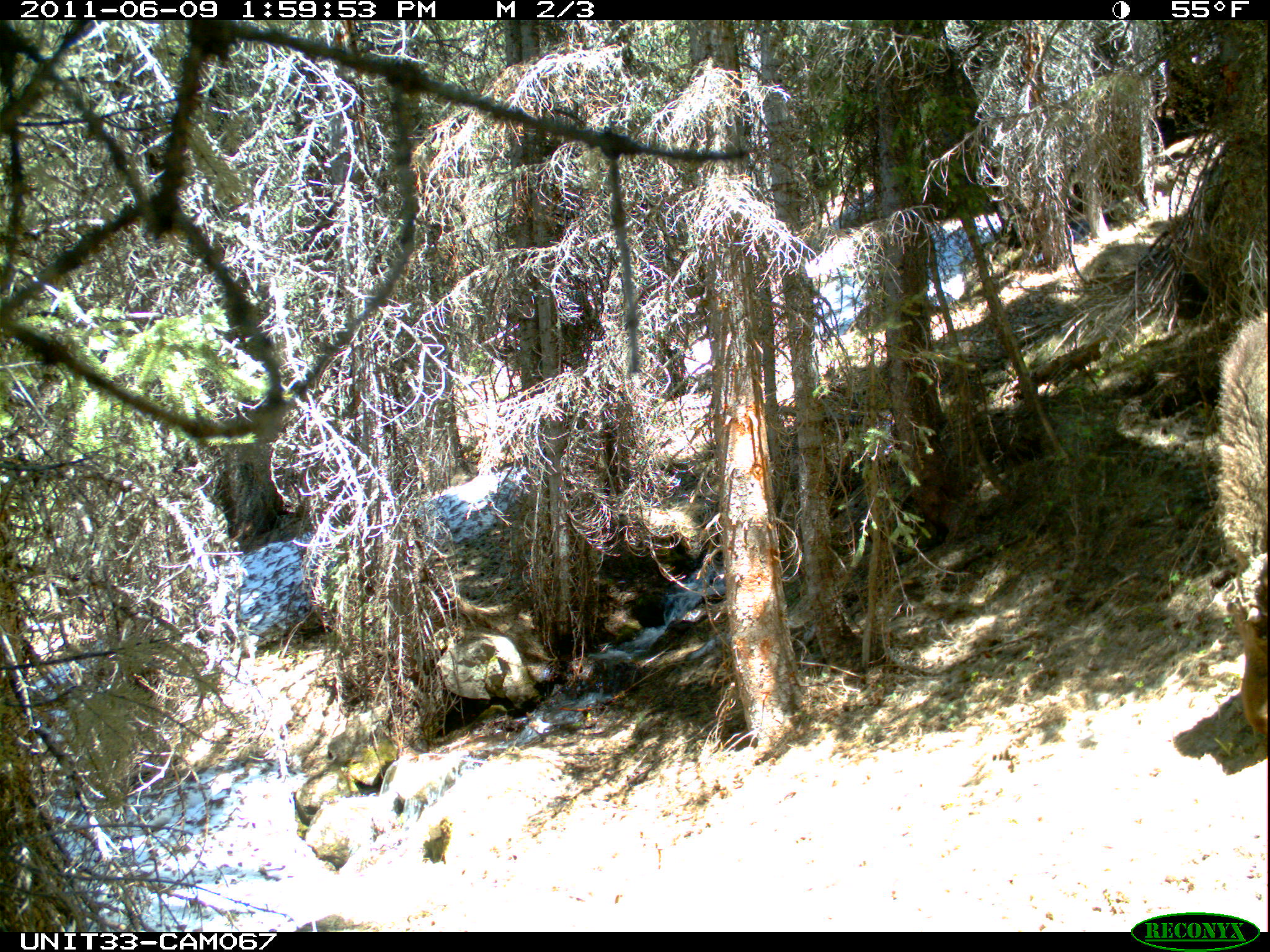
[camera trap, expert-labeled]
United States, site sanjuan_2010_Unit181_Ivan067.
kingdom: Animalia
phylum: Chordata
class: Mammalia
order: Artiodactyla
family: Cervidae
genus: Alces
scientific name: Alces alces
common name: moose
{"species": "Alces alces (moose)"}